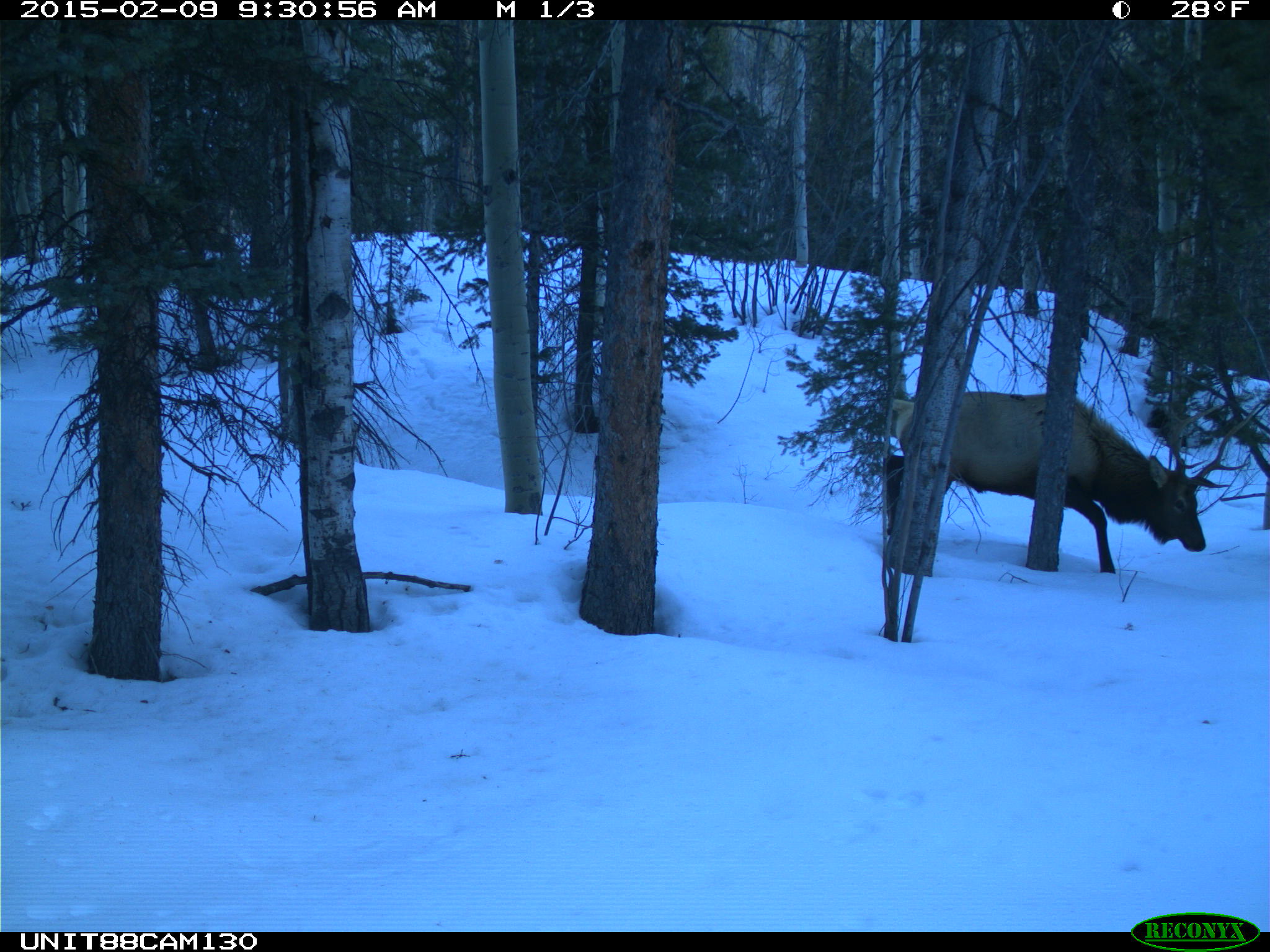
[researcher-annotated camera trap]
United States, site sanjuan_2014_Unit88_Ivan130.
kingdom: Animalia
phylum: Chordata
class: Mammalia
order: Artiodactyla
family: Cervidae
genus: Cervus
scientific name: Cervus elaphus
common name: red deer